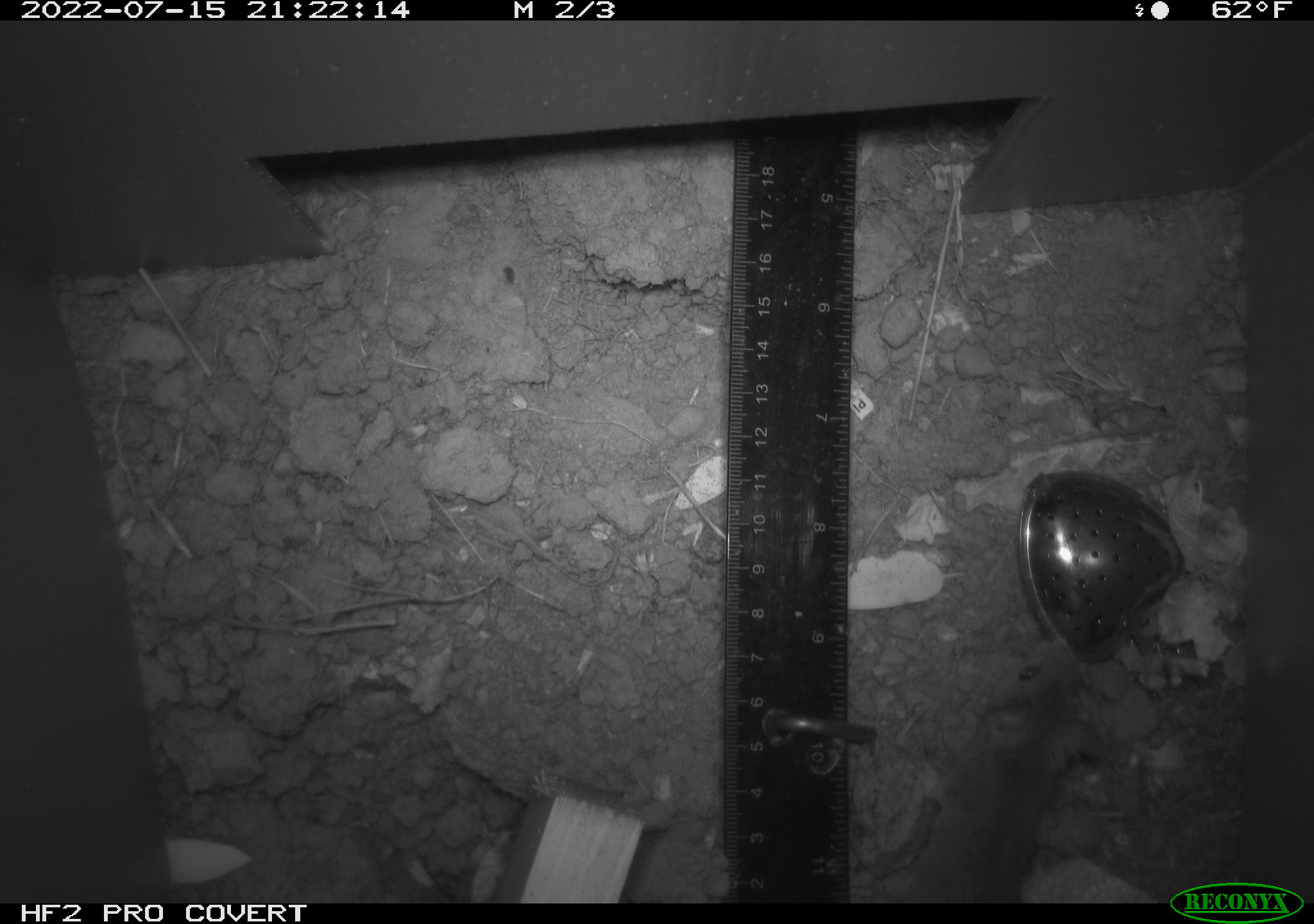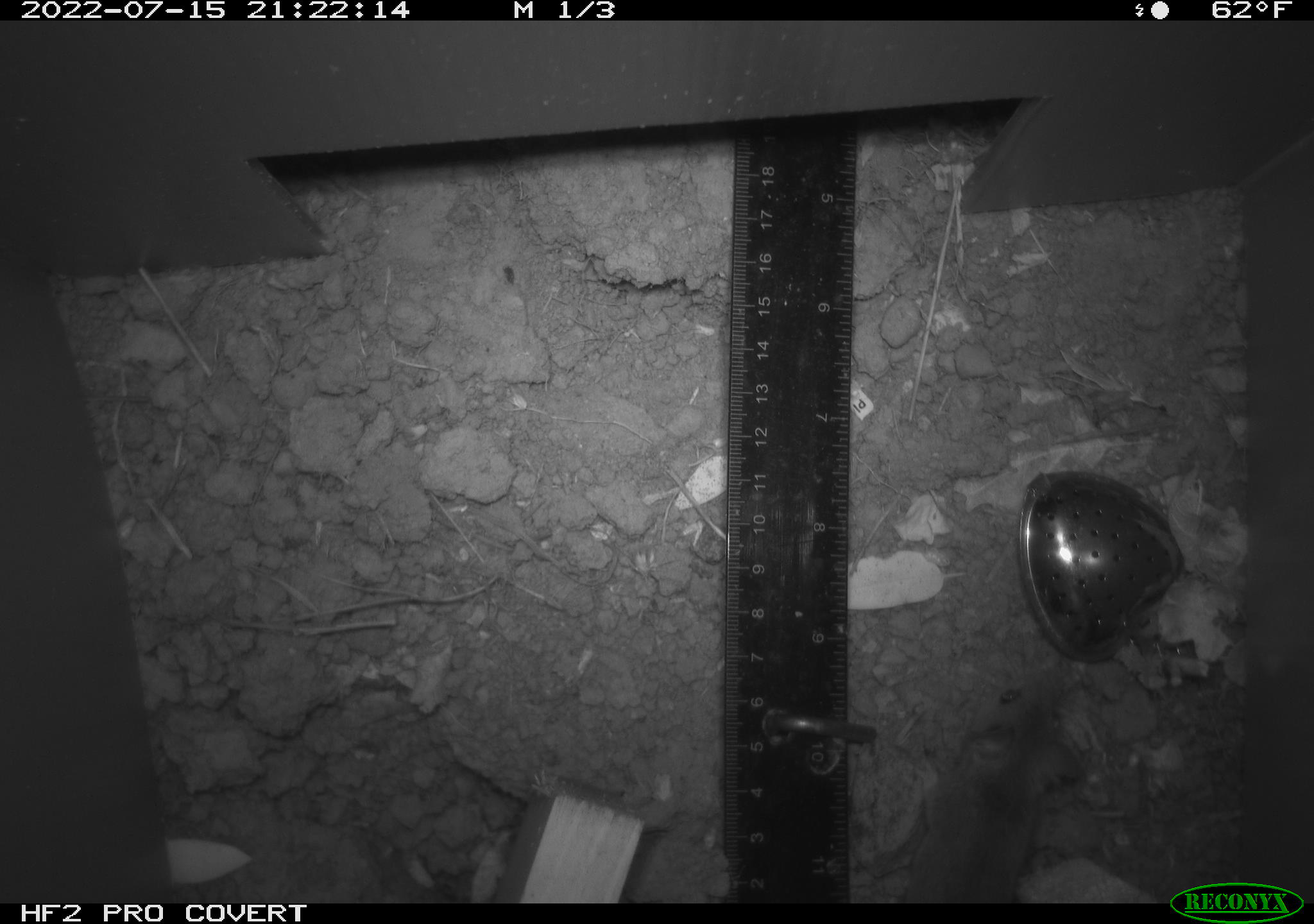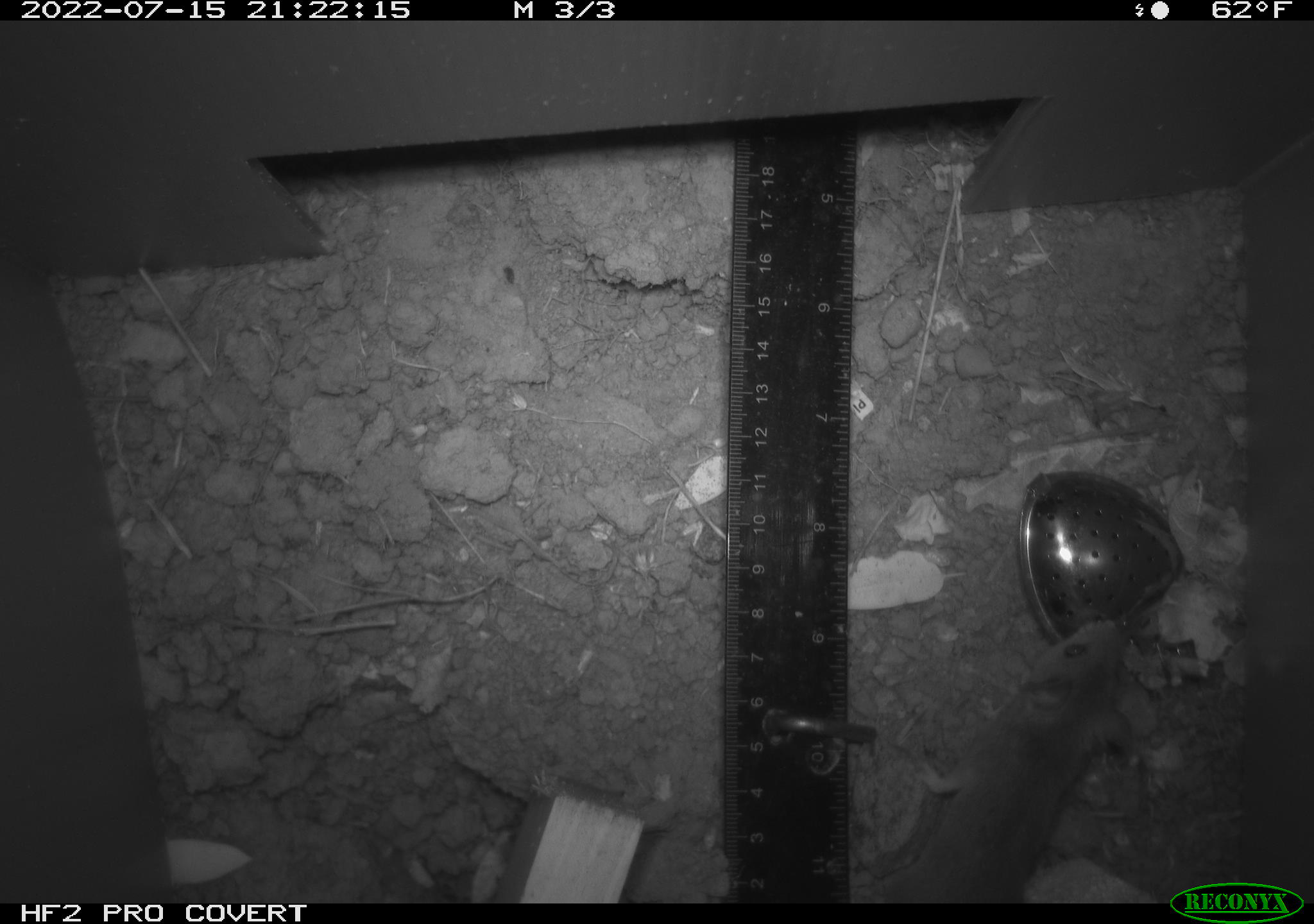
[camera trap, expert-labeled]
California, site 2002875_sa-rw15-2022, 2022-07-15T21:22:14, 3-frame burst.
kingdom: Animalia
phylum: Chordata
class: Mammalia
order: Rodentia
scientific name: Rodentia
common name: mouse species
Mouse species (Rodentia).